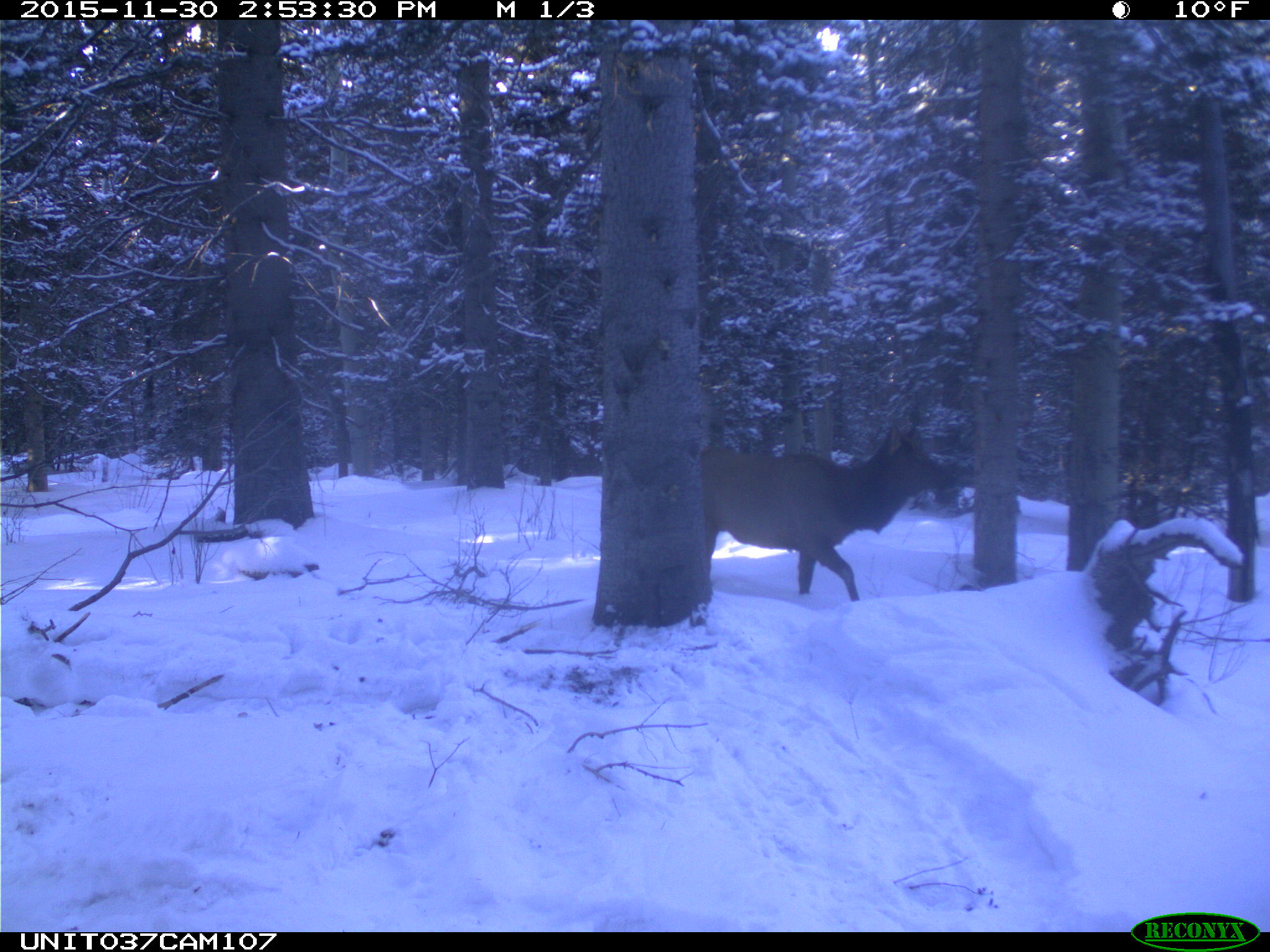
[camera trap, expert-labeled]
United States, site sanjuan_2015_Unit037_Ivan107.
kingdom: Animalia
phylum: Chordata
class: Mammalia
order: Artiodactyla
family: Cervidae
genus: Cervus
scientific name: Cervus elaphus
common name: red deer